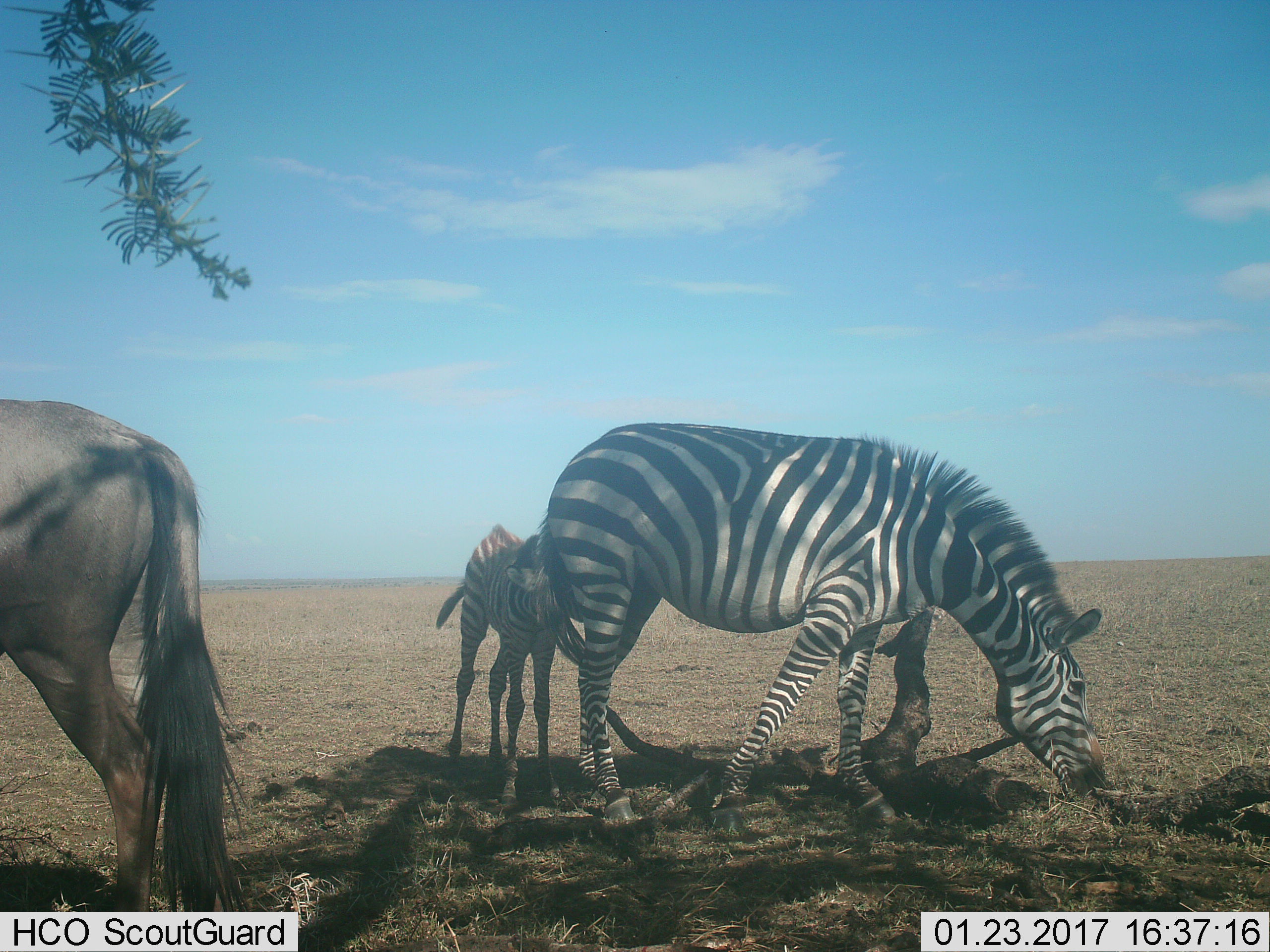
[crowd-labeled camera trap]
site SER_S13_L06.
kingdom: Animalia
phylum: Chordata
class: Mammalia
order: Artiodactyla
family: Bovidae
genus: Connochaetes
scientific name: Connochaetes taurinus taurinus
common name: blue wildebeest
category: wildebeestblue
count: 1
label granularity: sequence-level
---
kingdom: Animalia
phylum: Chordata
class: Mammalia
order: Perissodactyla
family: Equidae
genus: Equus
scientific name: Equus quagga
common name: plains zebra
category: zebraplains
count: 2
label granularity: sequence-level